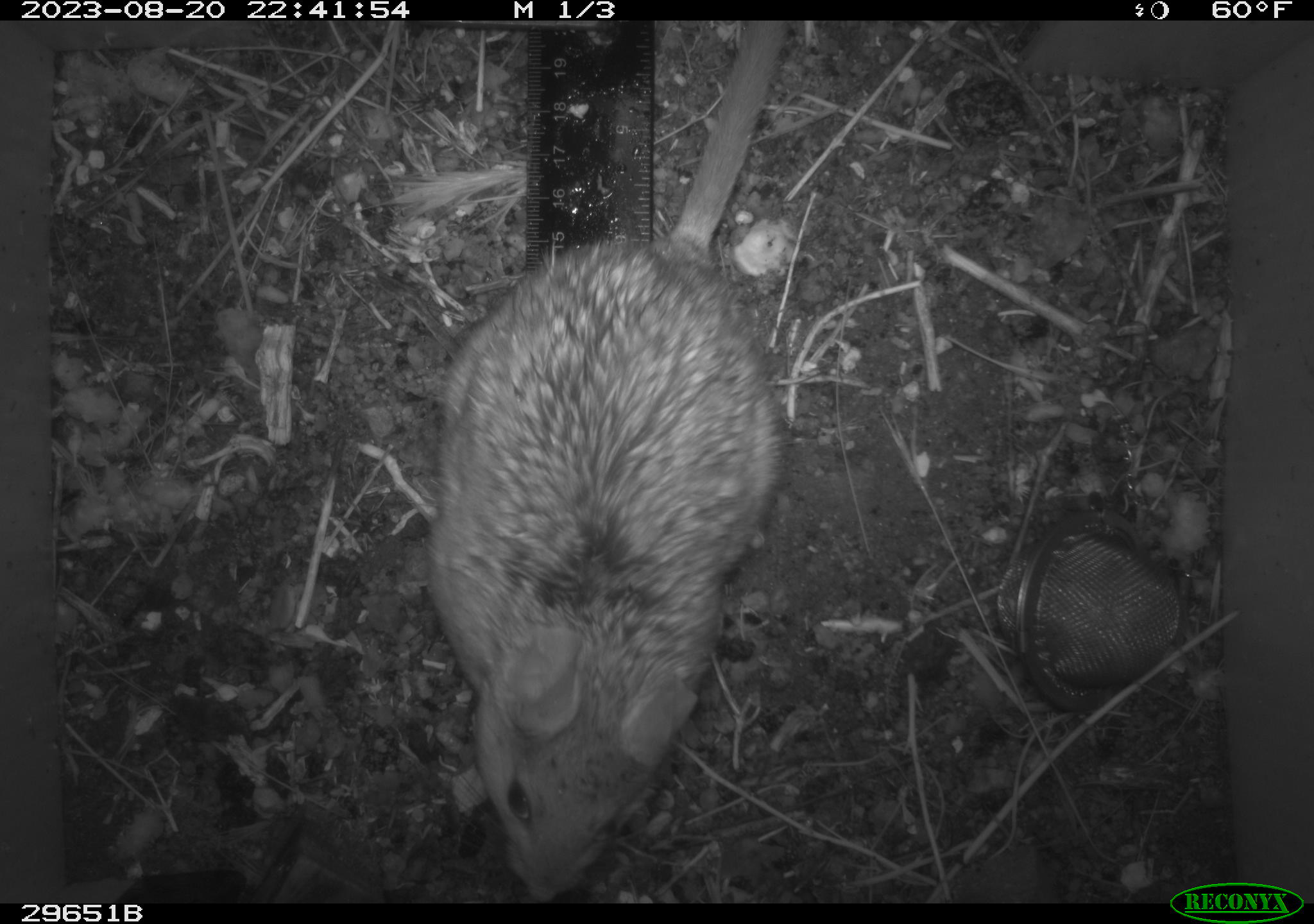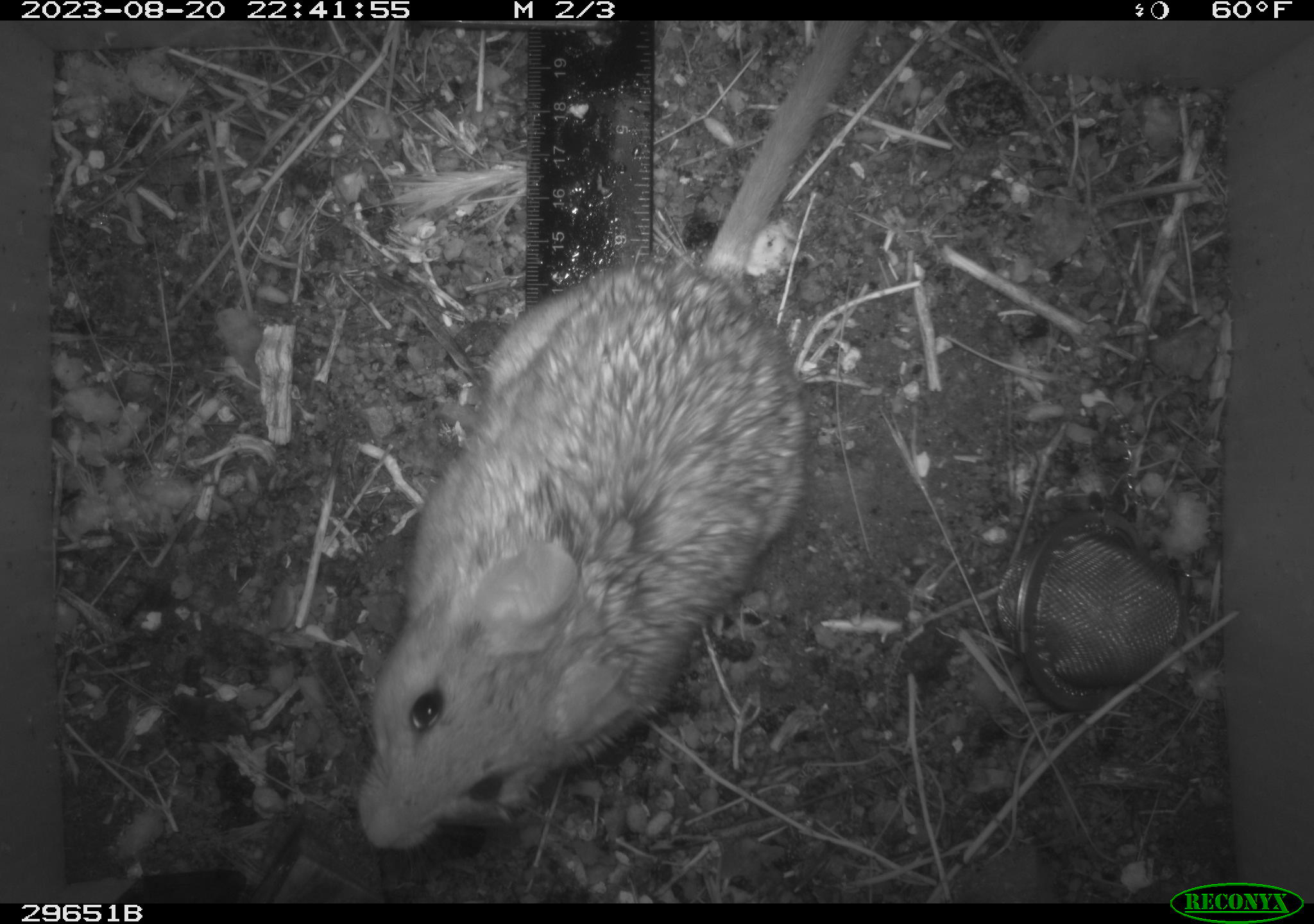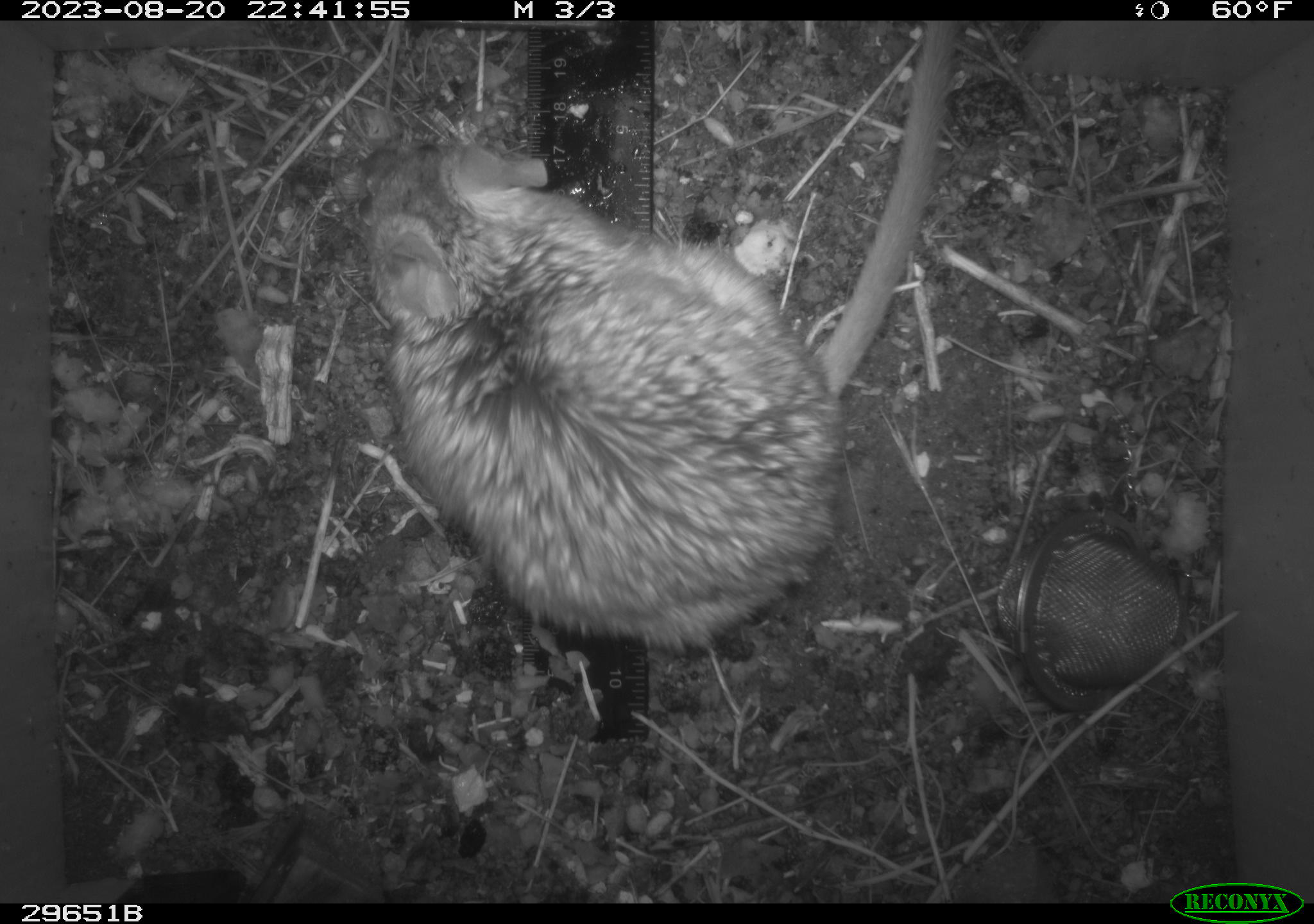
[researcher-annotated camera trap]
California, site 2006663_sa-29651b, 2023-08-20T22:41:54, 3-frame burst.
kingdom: Animalia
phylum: Chordata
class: Mammalia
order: Rodentia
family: Cricetidae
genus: Neotoma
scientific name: Neotoma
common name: pack rat or woodrat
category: neotoma species